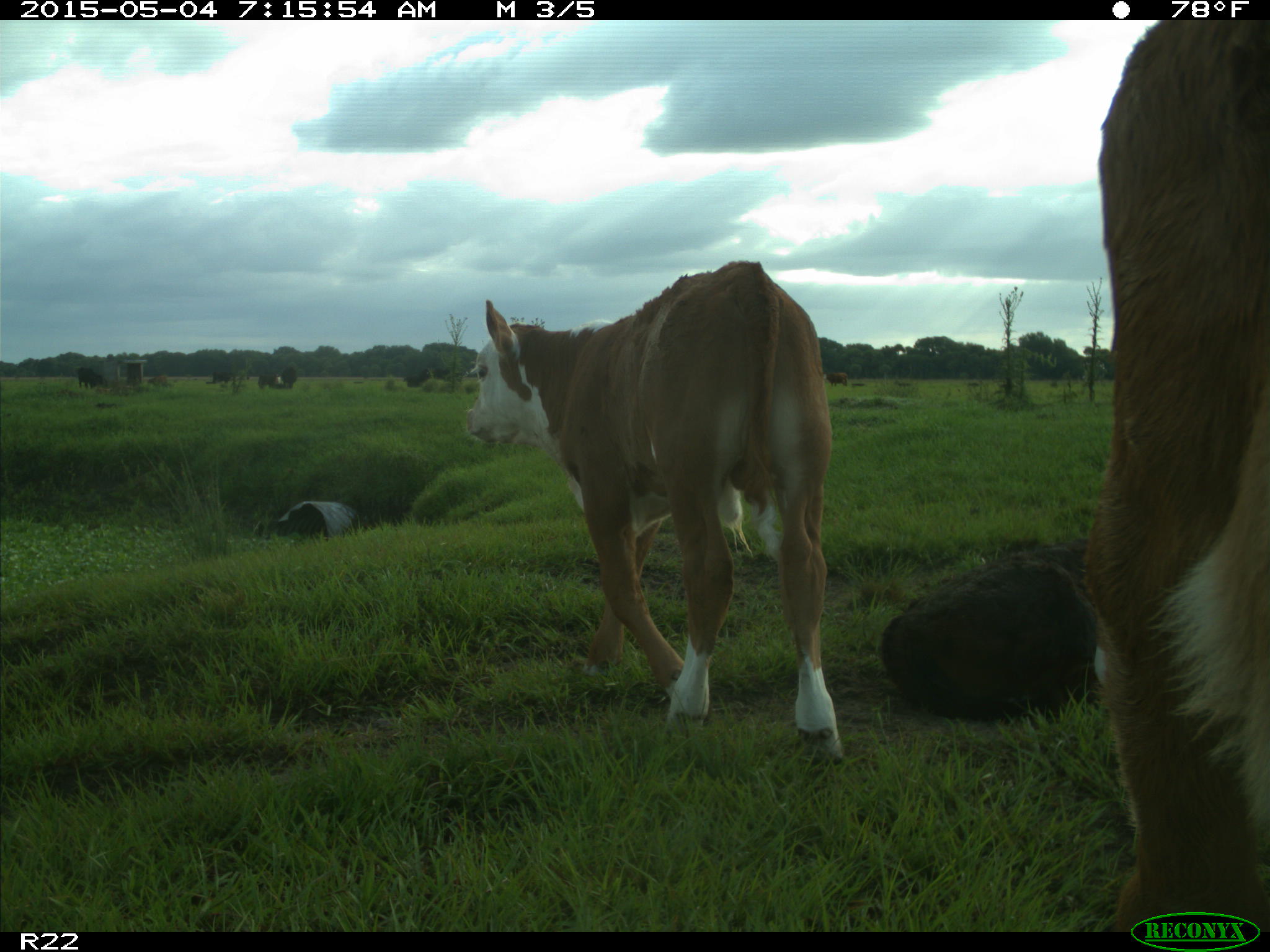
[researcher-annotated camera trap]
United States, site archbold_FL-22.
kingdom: Animalia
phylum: Chordata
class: Mammalia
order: Artiodactyla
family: Bovidae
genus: Bos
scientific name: Bos taurus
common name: domestic cow